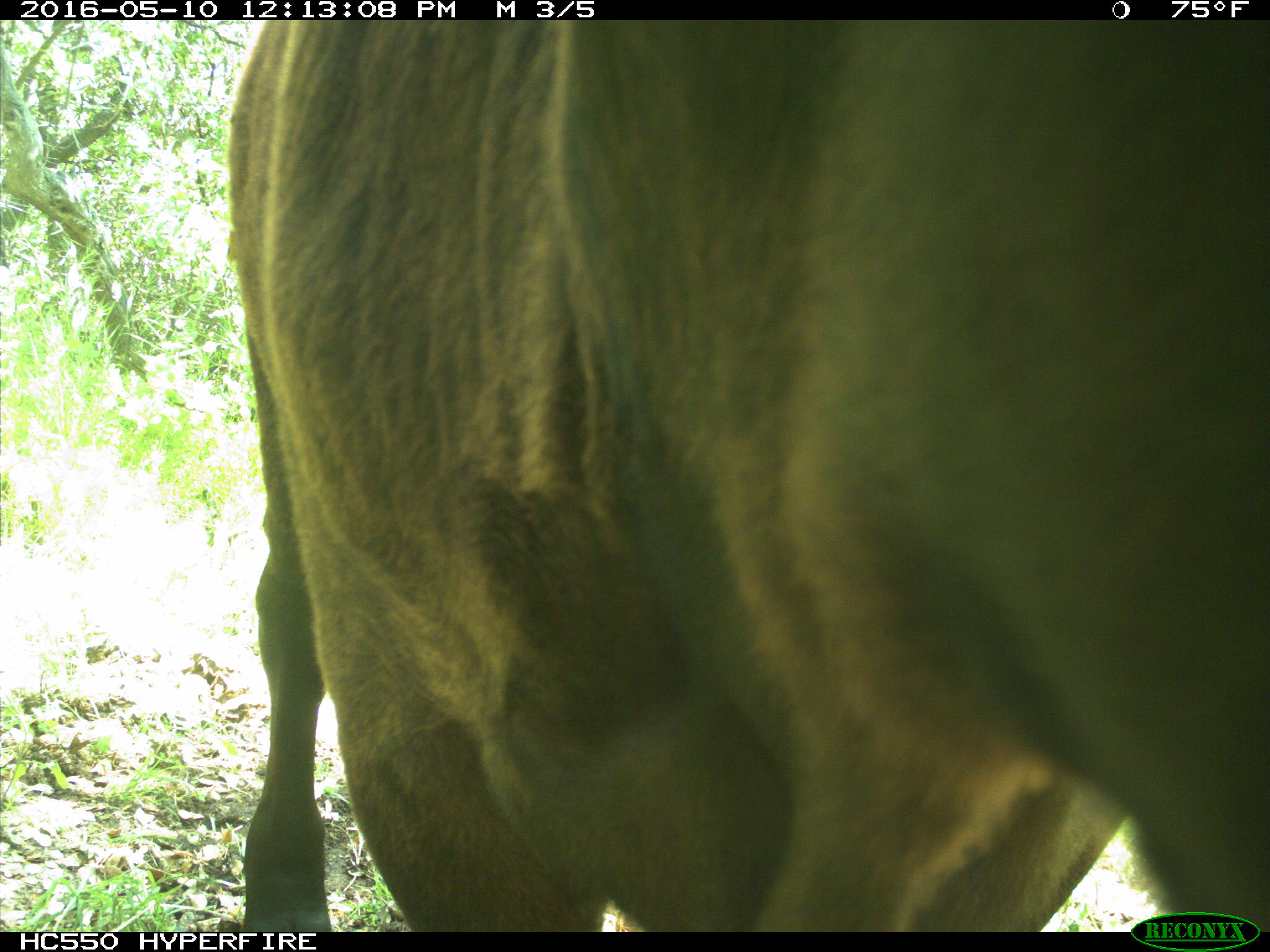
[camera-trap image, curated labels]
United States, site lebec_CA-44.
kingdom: Animalia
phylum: Chordata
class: Mammalia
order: Artiodactyla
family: Bovidae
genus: Bos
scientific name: Bos taurus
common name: domestic cow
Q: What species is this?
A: Bos taurus (domestic cow).